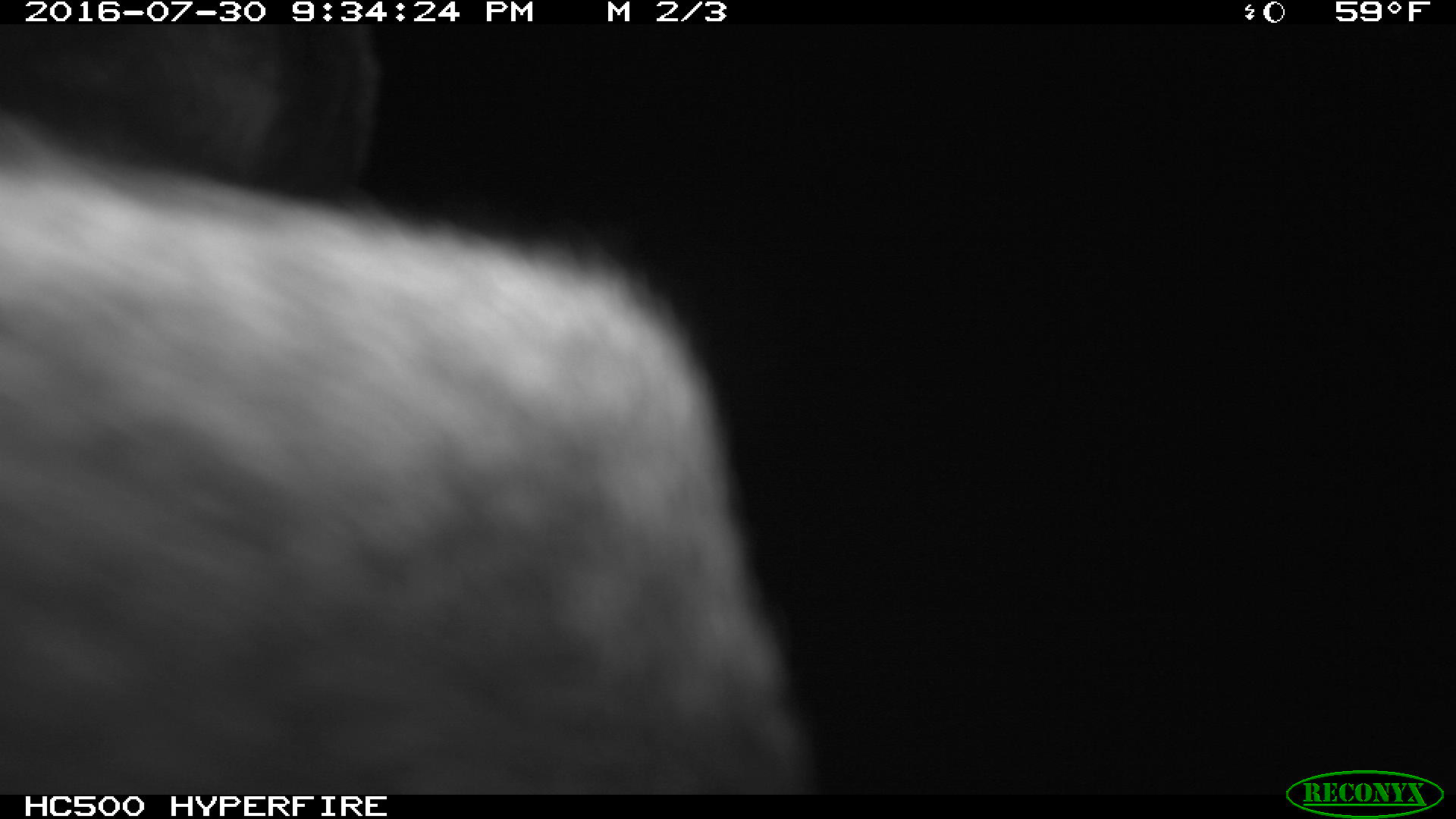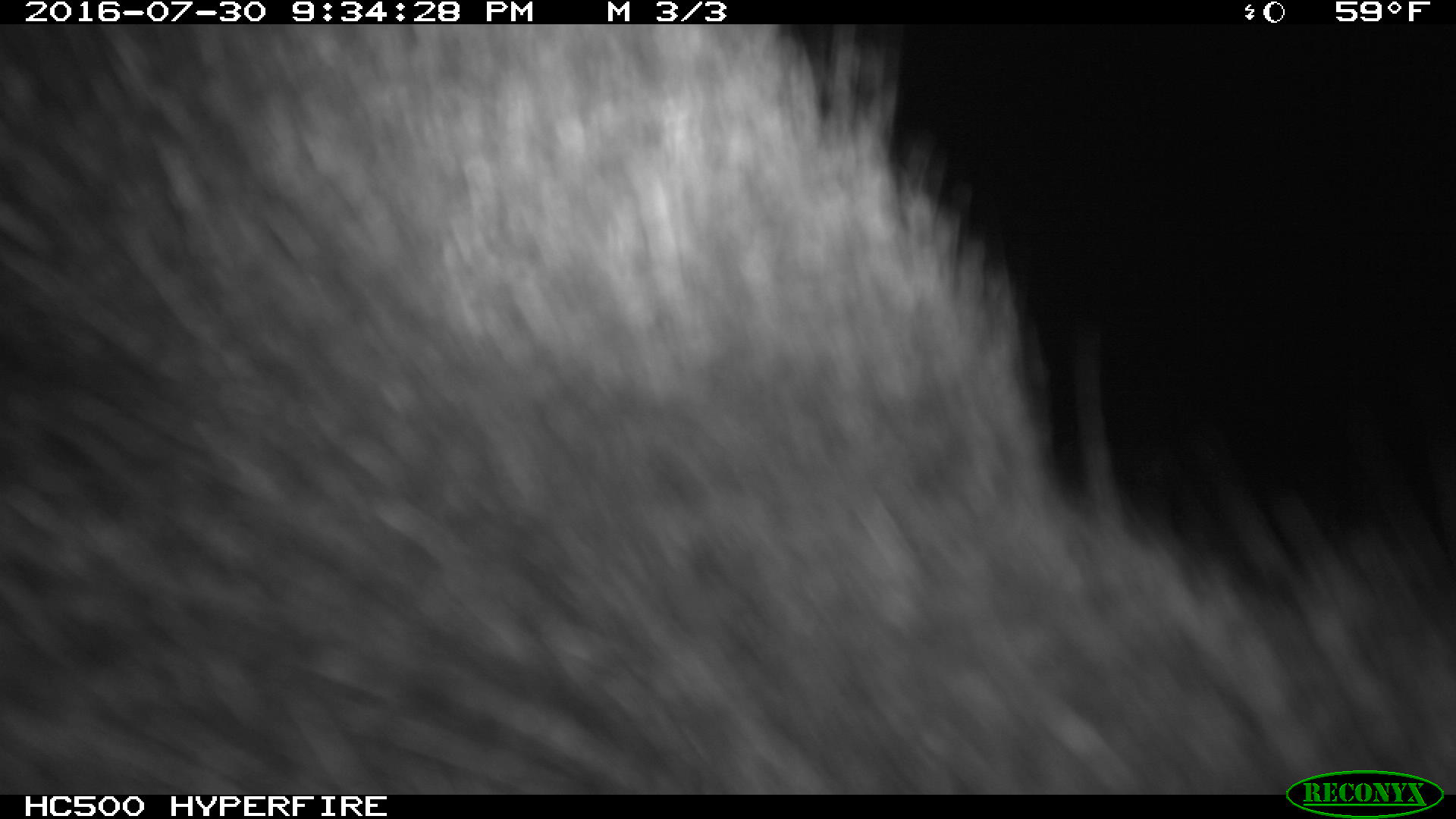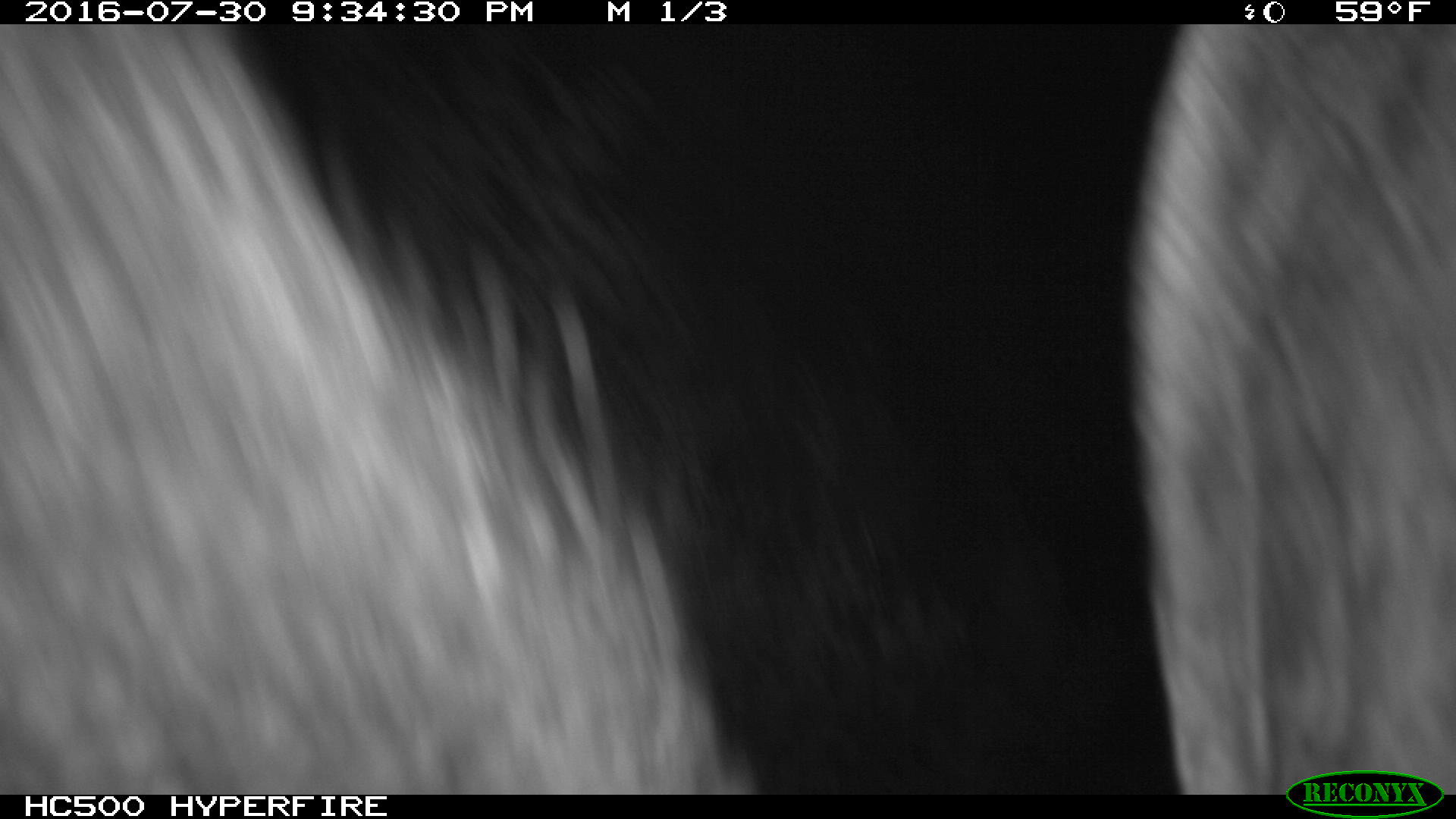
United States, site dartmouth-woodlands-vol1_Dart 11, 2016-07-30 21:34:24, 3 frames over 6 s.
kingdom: Animalia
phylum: Chordata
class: Mammalia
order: Artiodactyla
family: Cervidae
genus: Alces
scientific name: Alces alces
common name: moose